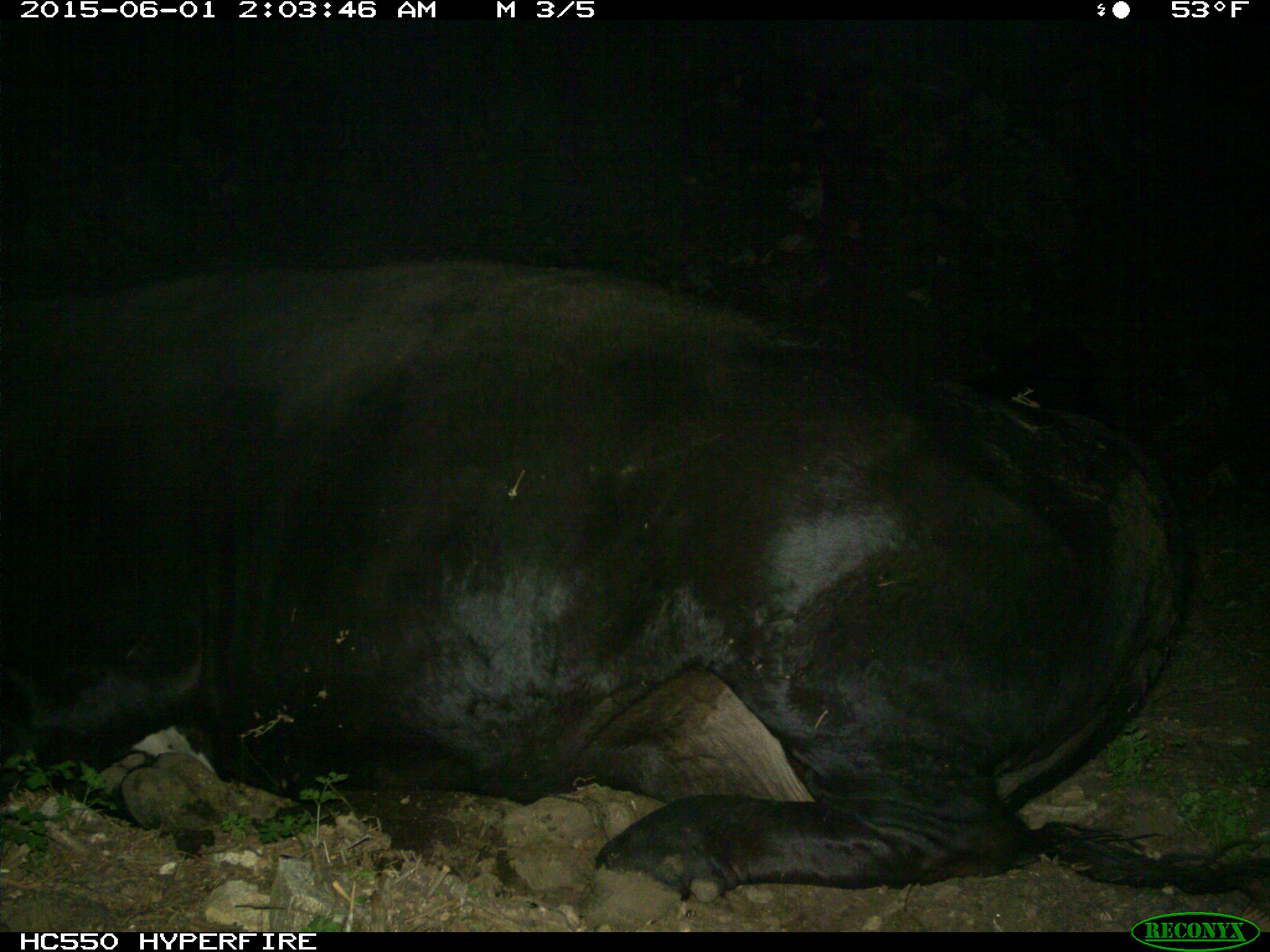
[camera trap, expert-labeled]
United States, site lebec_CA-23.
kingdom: Animalia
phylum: Chordata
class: Mammalia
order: Artiodactyla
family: Bovidae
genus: Bos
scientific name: Bos taurus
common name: domestic cow